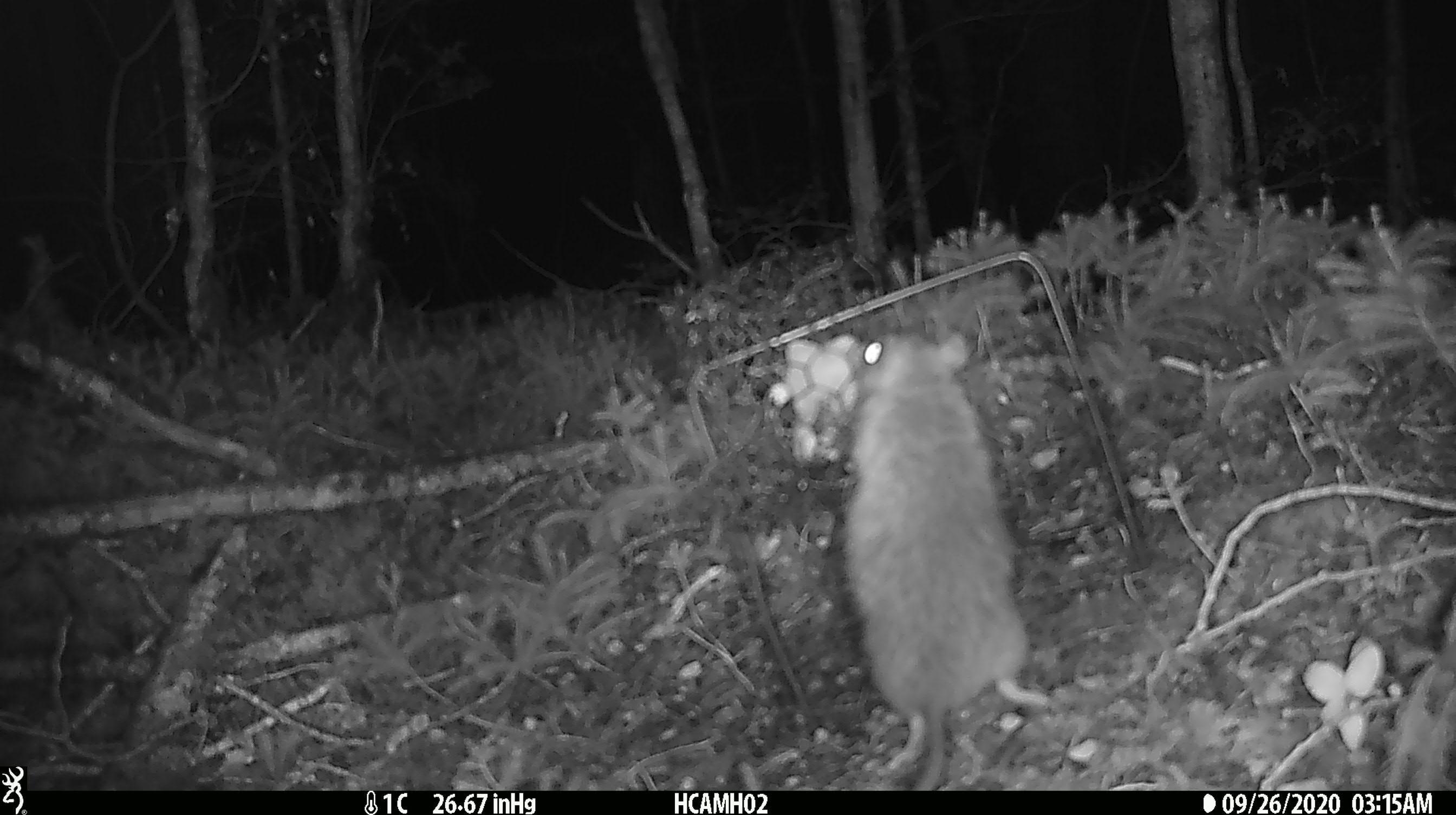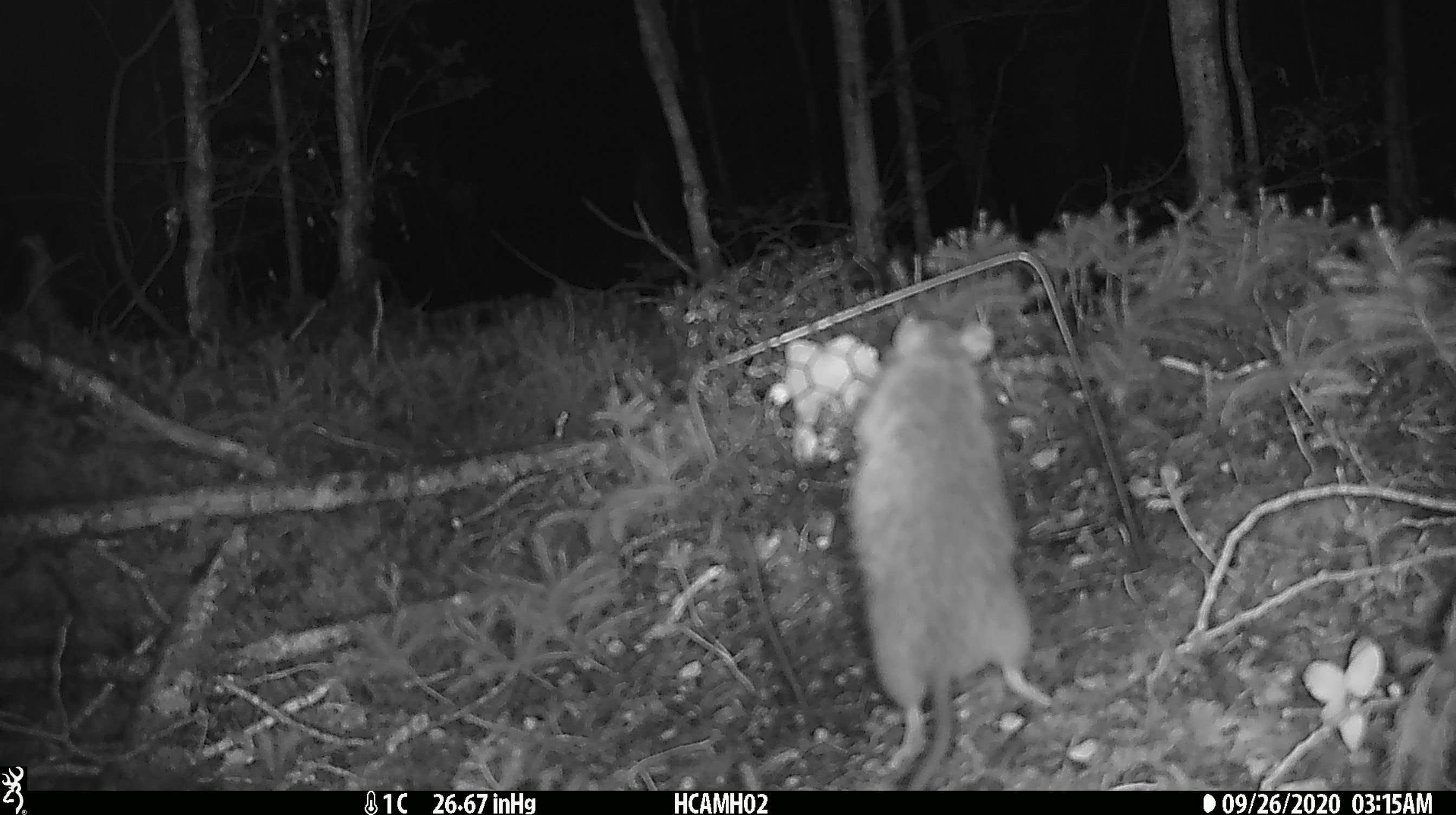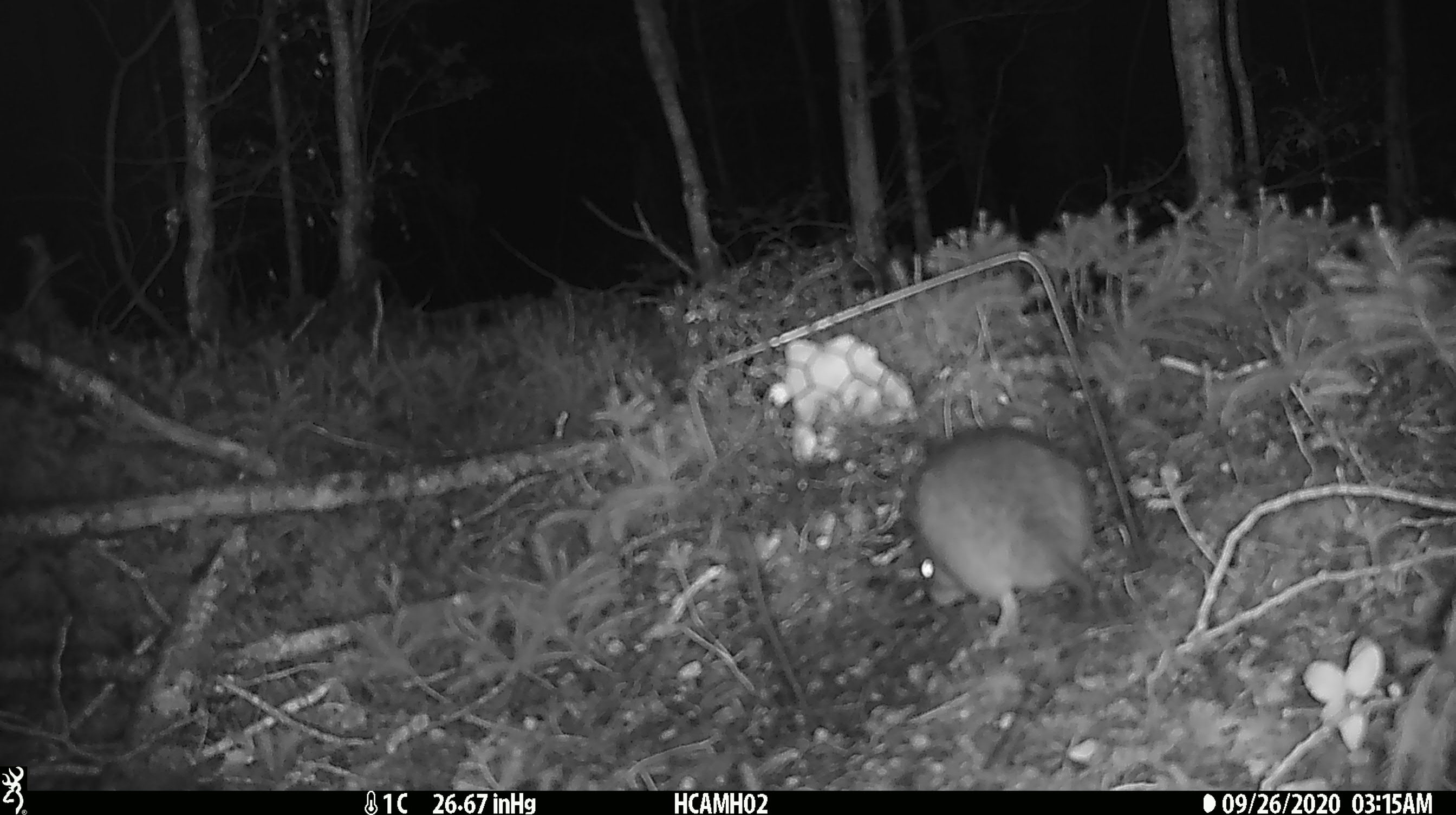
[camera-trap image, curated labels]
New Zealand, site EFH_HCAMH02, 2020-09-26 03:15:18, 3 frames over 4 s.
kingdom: Animalia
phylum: Chordata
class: Mammalia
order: Rodentia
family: Muridae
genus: Rattus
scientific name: Rattus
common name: rat